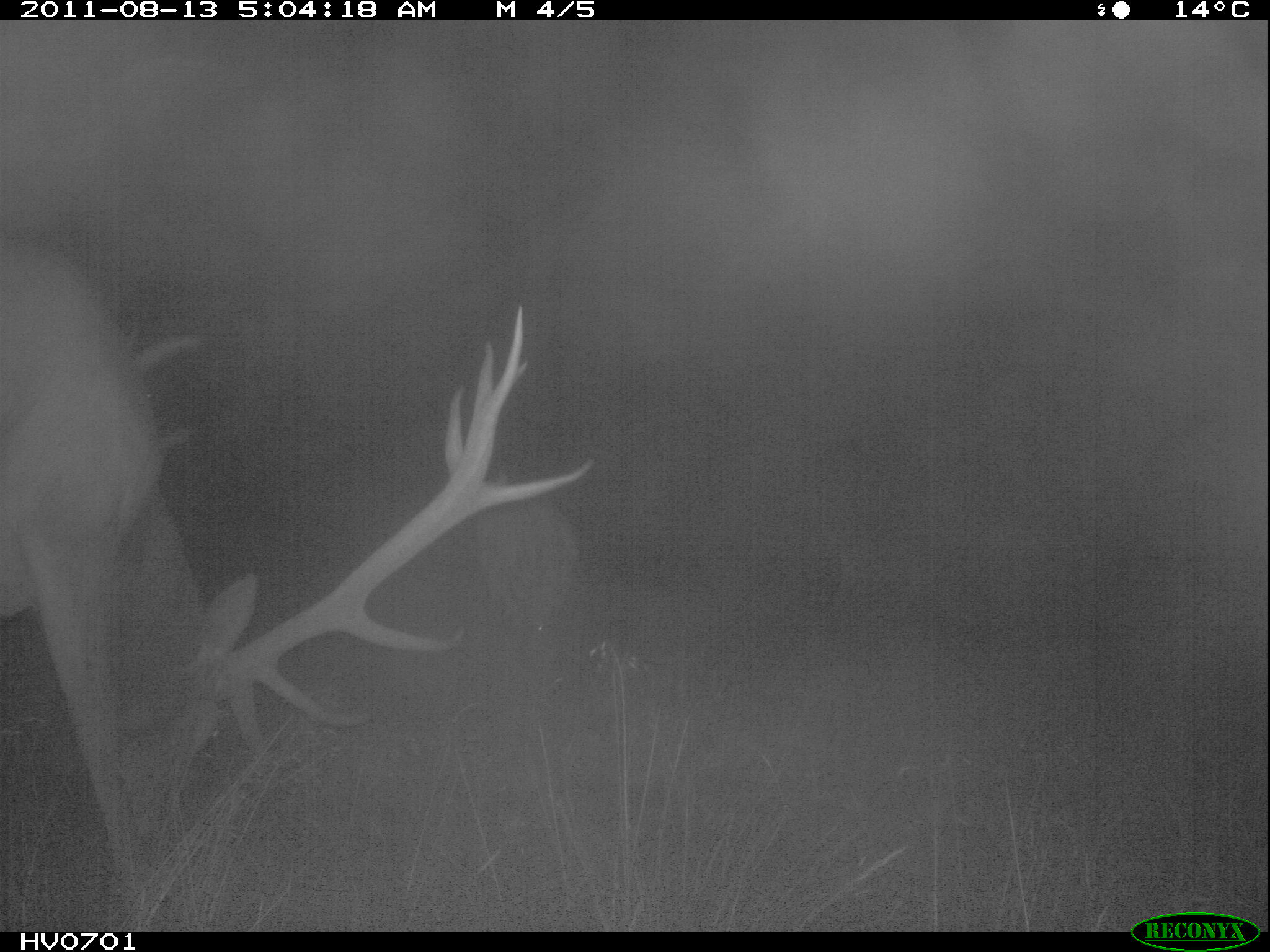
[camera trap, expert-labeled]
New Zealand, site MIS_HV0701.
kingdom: Animalia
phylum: Chordata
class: Mammalia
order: Artiodactyla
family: Cervidae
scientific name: Cervidae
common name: deer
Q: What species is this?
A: Deer (Cervidae).